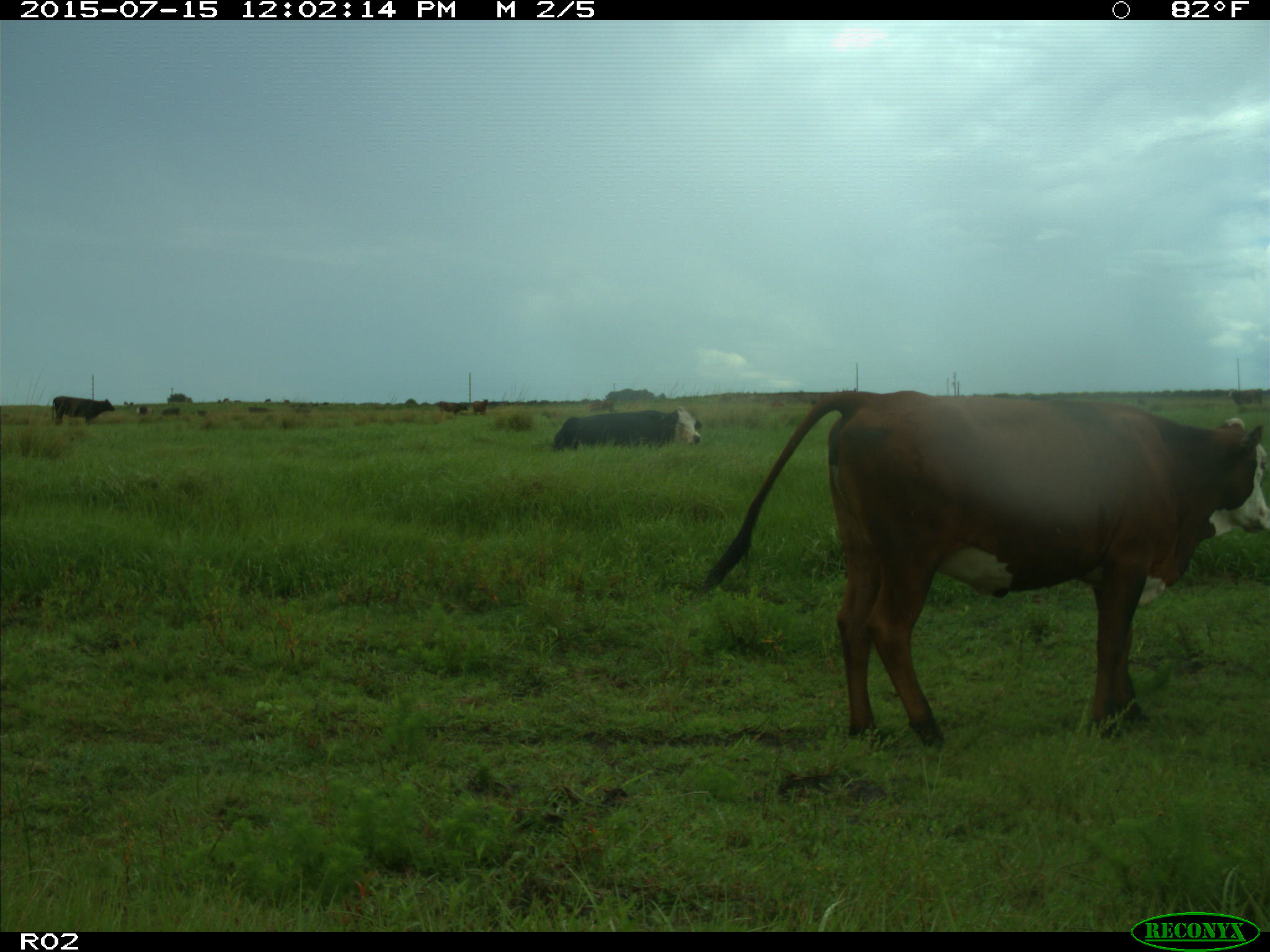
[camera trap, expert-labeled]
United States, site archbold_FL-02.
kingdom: Animalia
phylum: Chordata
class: Mammalia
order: Artiodactyla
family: Bovidae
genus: Bos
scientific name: Bos taurus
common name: domestic cow